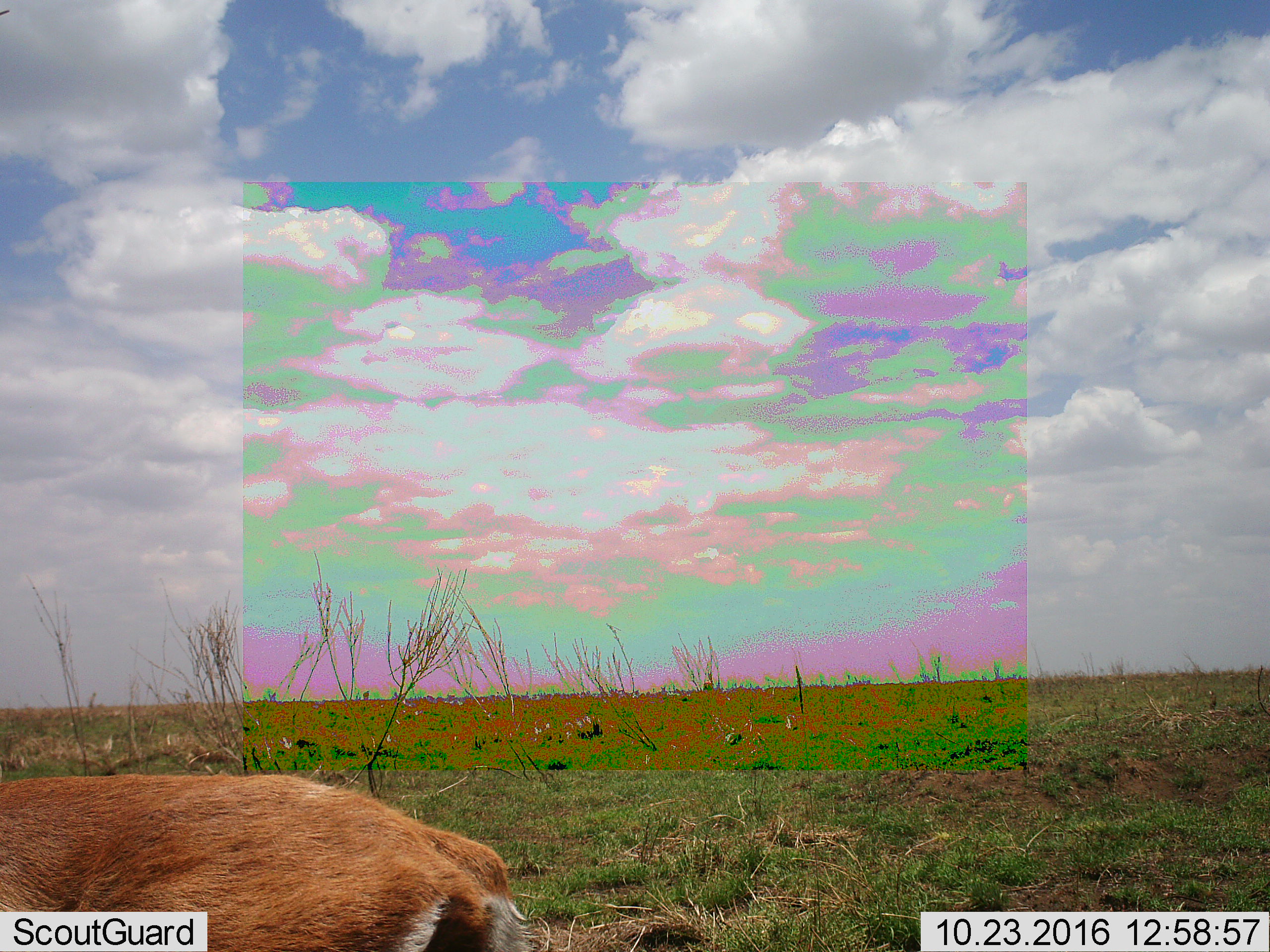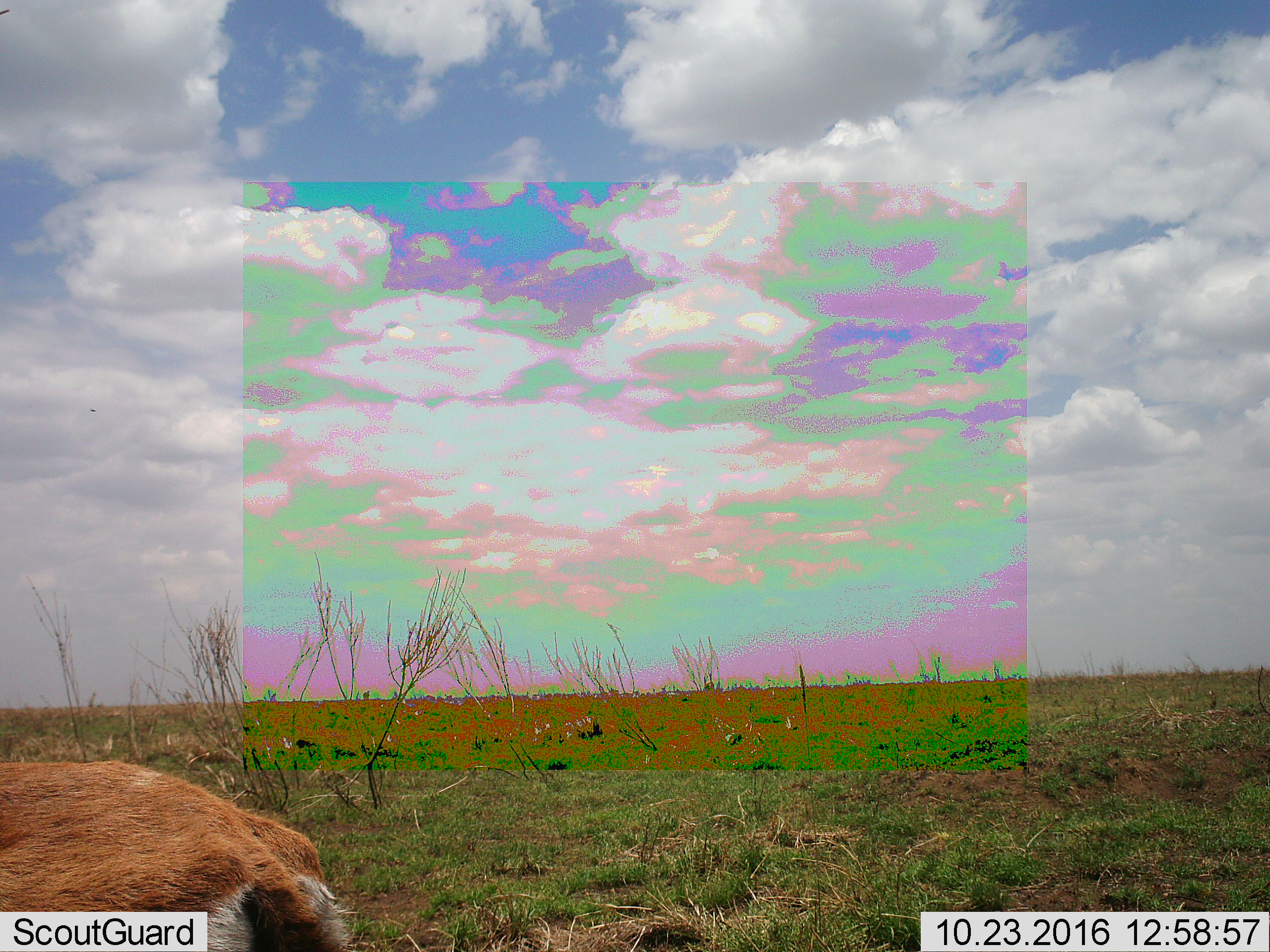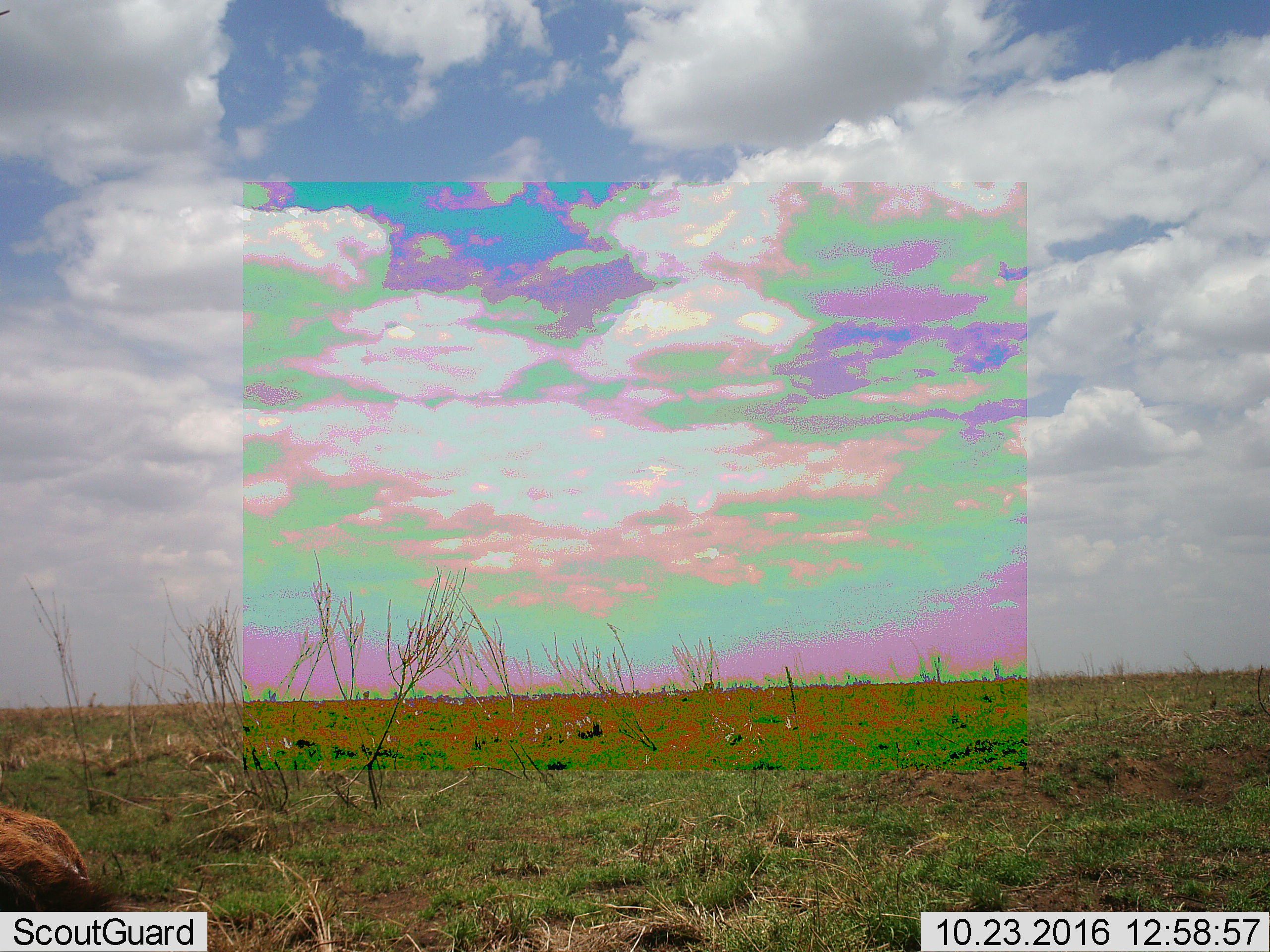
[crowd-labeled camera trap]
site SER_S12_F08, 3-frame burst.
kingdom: Animalia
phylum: Chordata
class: Mammalia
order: Artiodactyla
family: Bovidae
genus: Eudorcas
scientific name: Eudorcas thomsonii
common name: thomson's gazelle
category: gazellethomsons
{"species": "gazellethomsons (thomson's gazelle) (Eudorcas thomsonii)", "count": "1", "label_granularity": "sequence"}